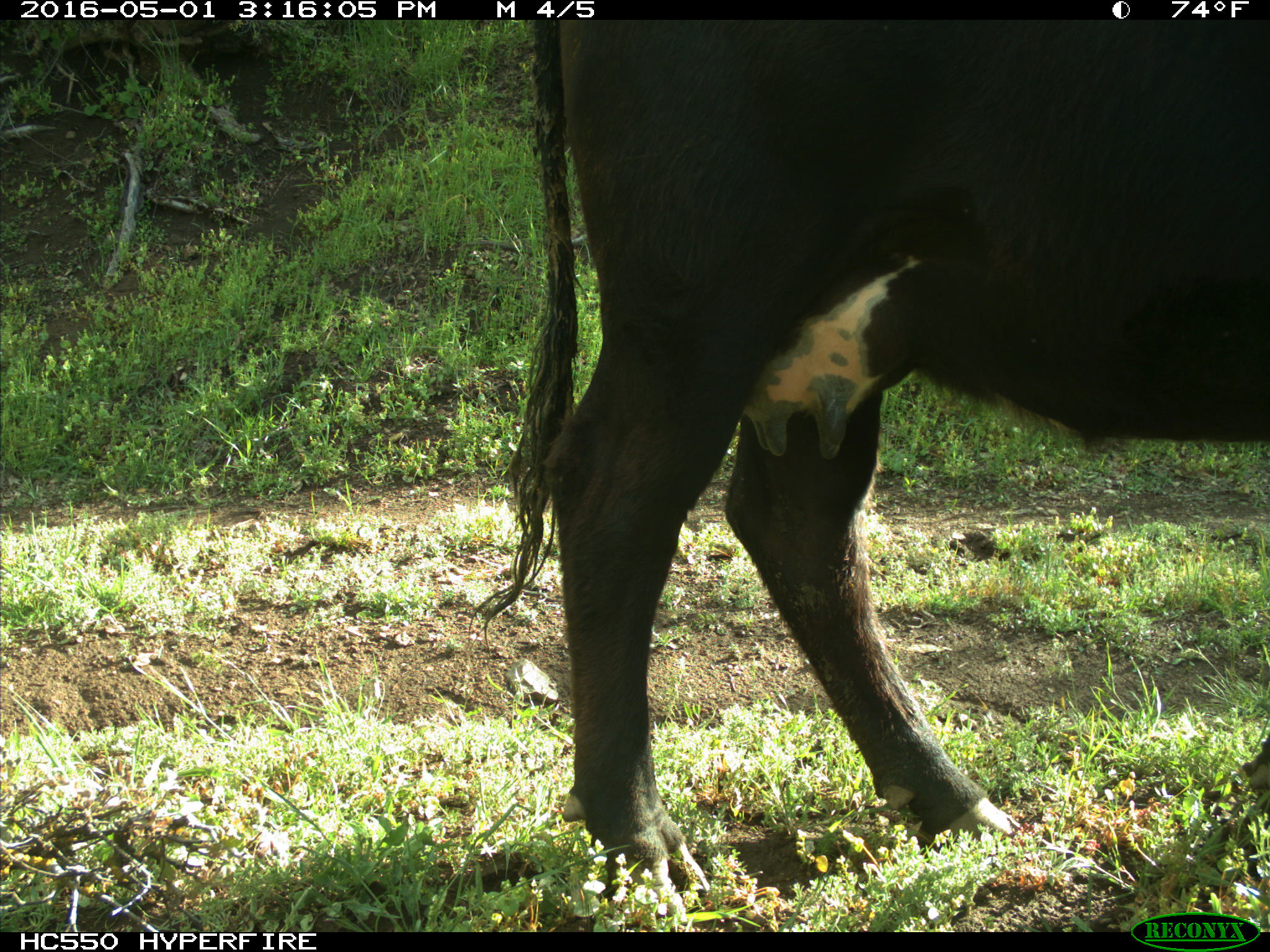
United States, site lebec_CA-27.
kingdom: Animalia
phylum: Chordata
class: Mammalia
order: Artiodactyla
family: Bovidae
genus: Bos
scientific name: Bos taurus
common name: domestic cow